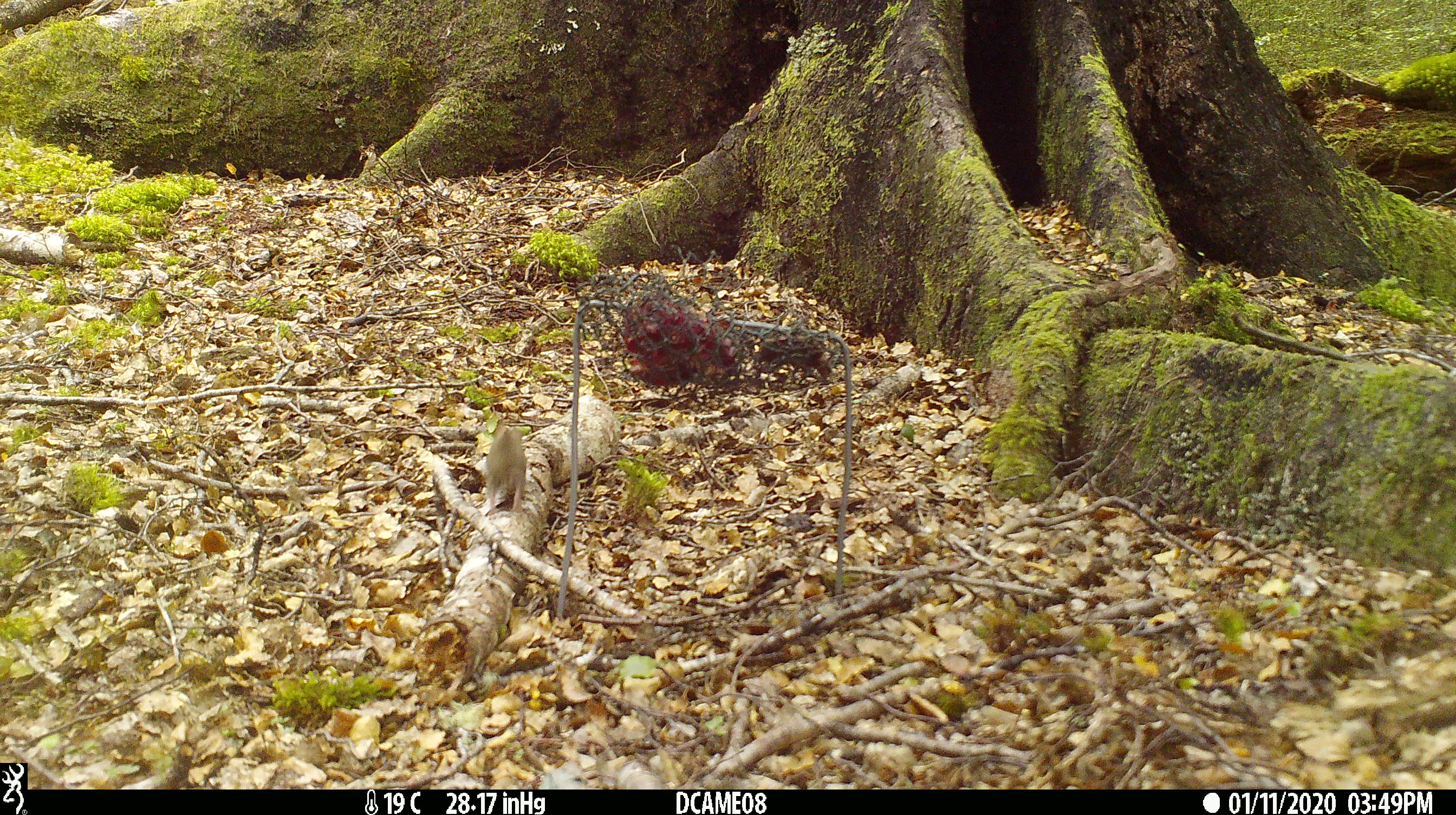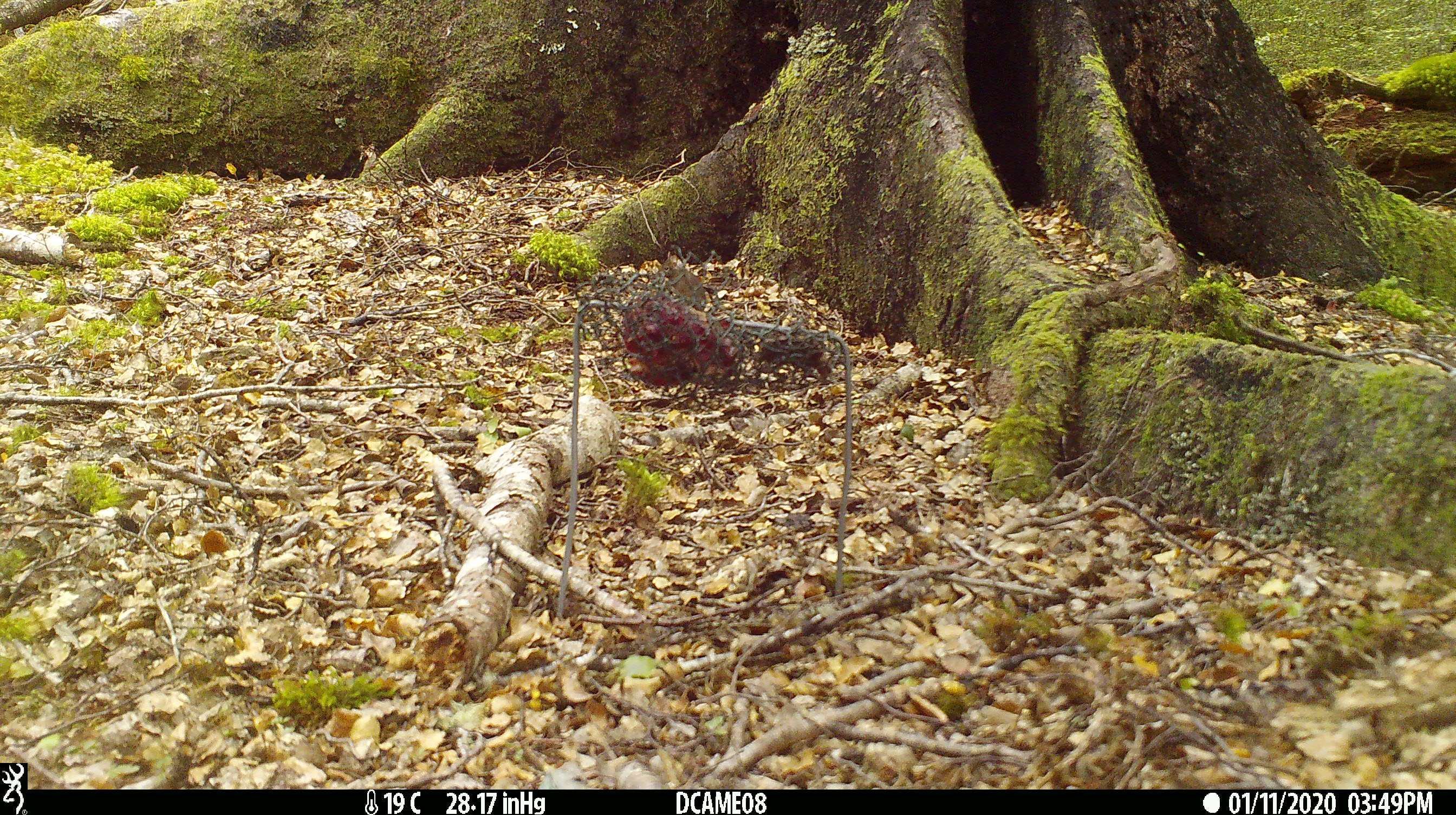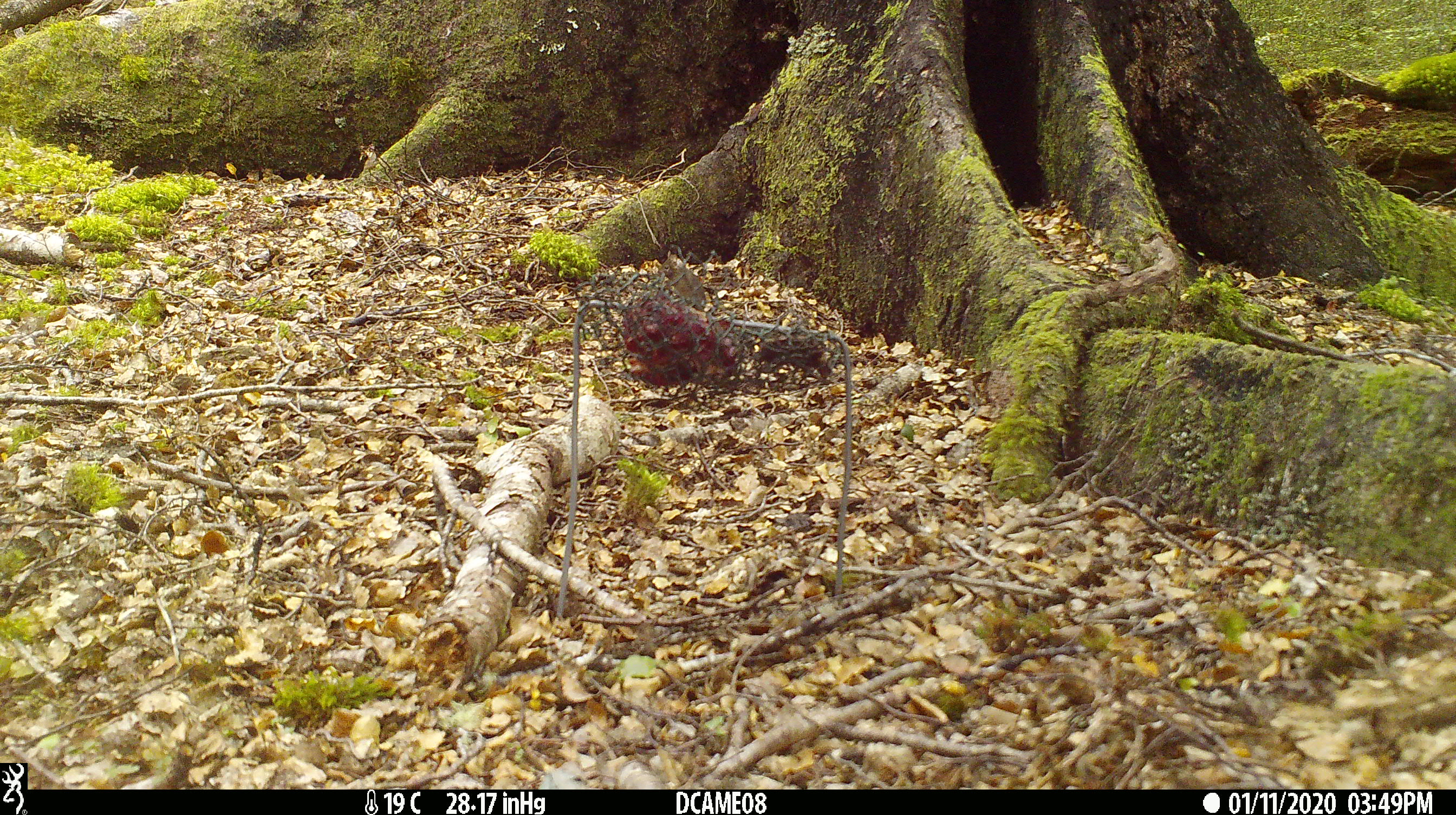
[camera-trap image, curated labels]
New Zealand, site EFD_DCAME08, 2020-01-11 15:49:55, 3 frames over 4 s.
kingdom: Animalia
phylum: Chordata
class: Mammalia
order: Rodentia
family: Muridae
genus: Mus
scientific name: Mus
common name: mouse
Mouse (Mus).